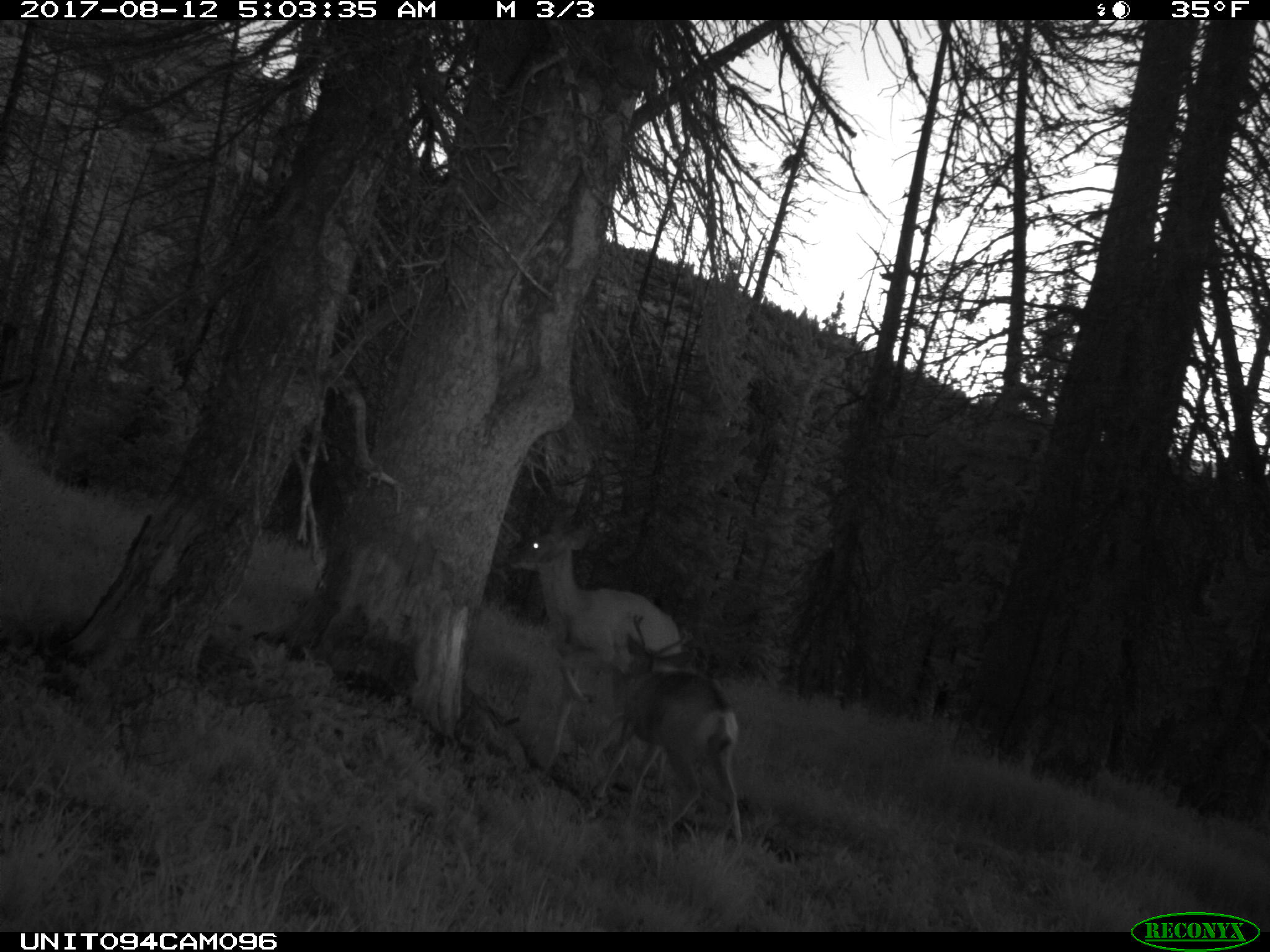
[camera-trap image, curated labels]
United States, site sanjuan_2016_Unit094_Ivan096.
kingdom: Animalia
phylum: Chordata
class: Mammalia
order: Artiodactyla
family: Cervidae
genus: Odocoileus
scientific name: Odocoileus hemionus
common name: mule deer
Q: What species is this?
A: Odocoileus hemionus (mule deer).